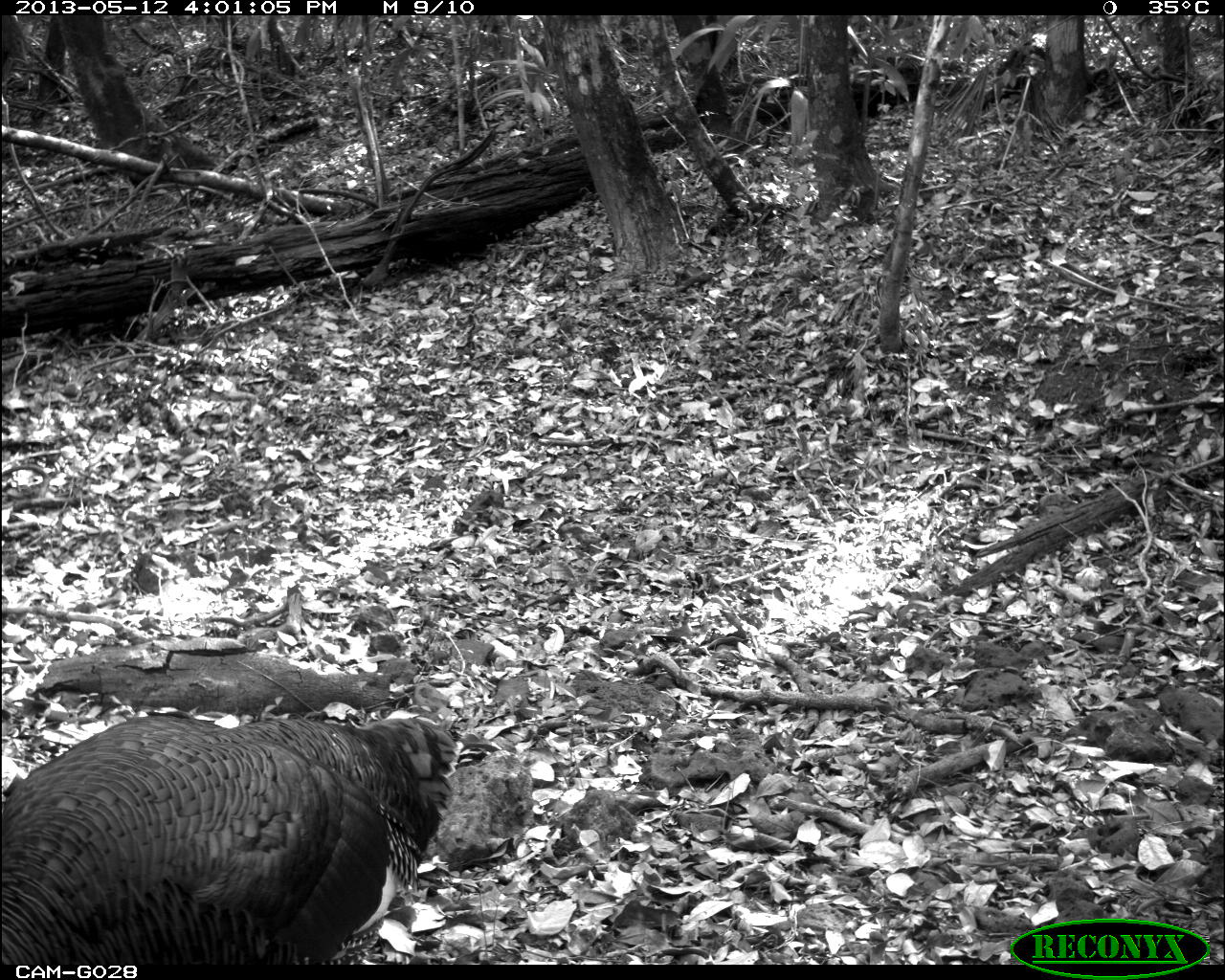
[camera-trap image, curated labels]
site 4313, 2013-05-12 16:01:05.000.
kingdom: Animalia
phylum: Chordata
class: Aves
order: Galliformes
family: Phasianidae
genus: Meleagris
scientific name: Meleagris ocellata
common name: ocellated turkey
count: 1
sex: male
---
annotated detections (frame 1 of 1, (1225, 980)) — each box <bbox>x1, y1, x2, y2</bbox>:
meleagris ocellata: <bbox>0, 703, 458, 963</bbox>